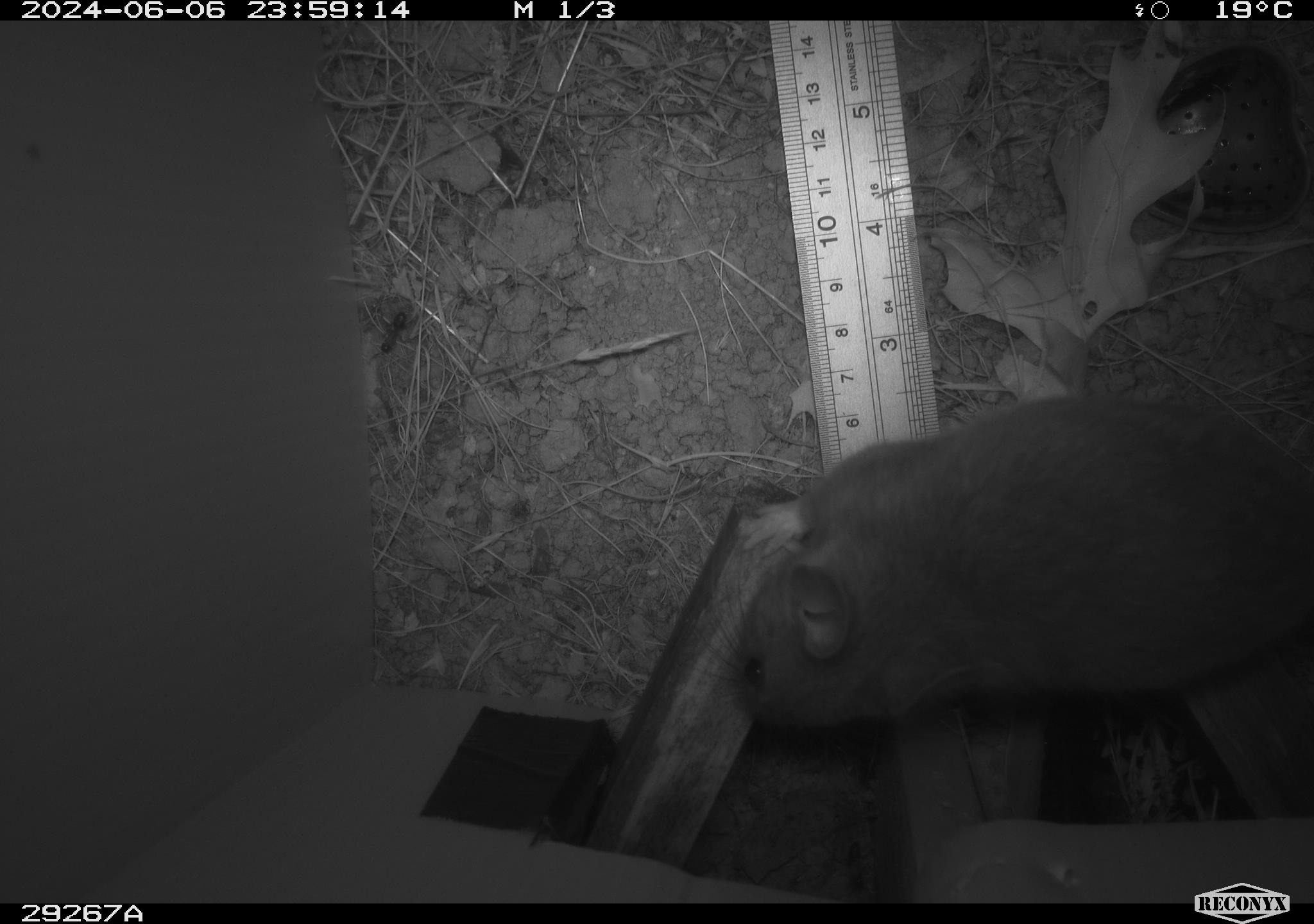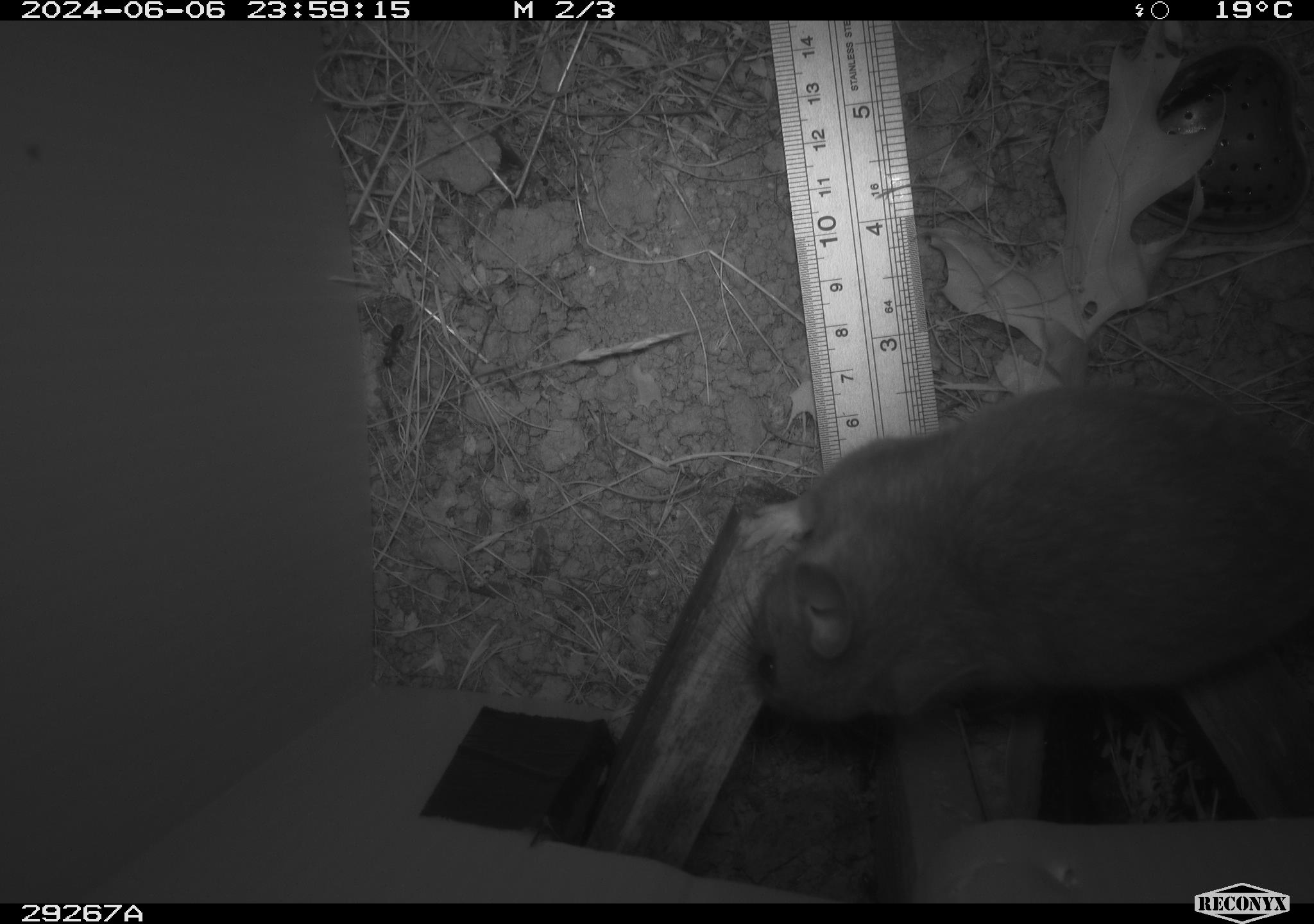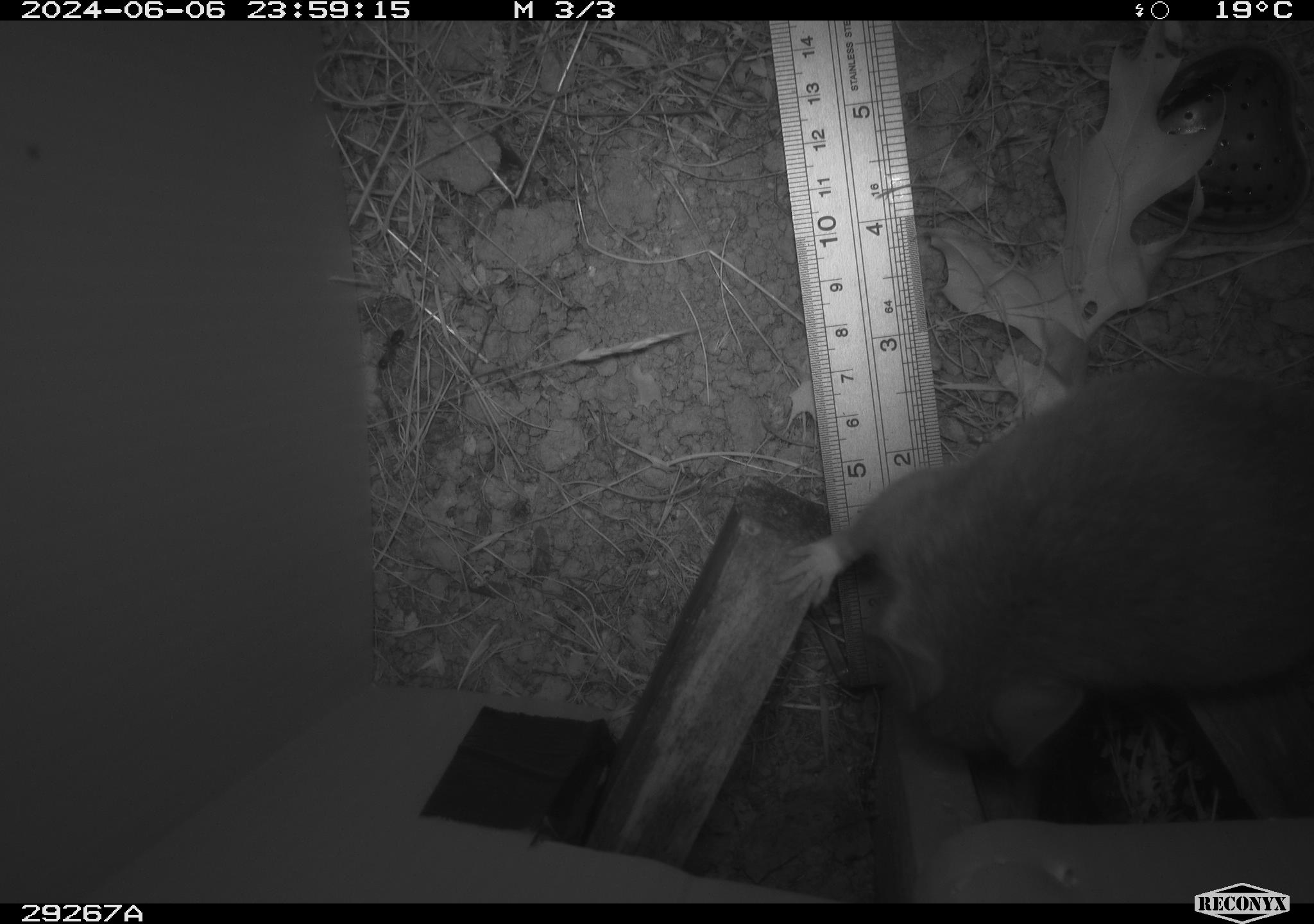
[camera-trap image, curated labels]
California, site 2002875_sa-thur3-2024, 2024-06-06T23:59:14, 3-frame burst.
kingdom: Animalia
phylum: Chordata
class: Mammalia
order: Rodentia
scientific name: Rodentia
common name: rodent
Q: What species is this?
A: Rodent (Rodentia).